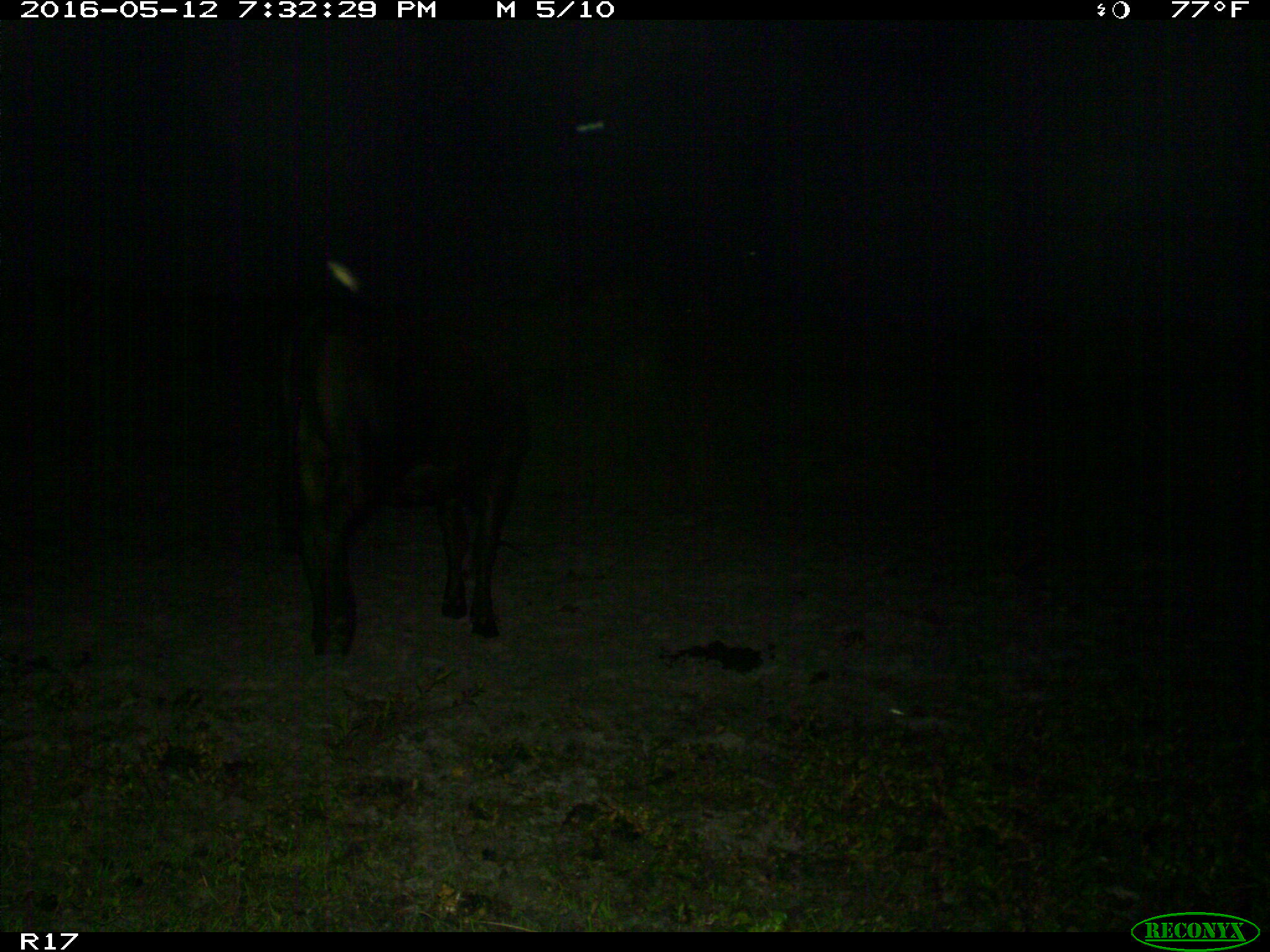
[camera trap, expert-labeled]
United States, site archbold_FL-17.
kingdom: Animalia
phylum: Chordata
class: Mammalia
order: Artiodactyla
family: Bovidae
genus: Bos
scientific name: Bos taurus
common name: domestic cow